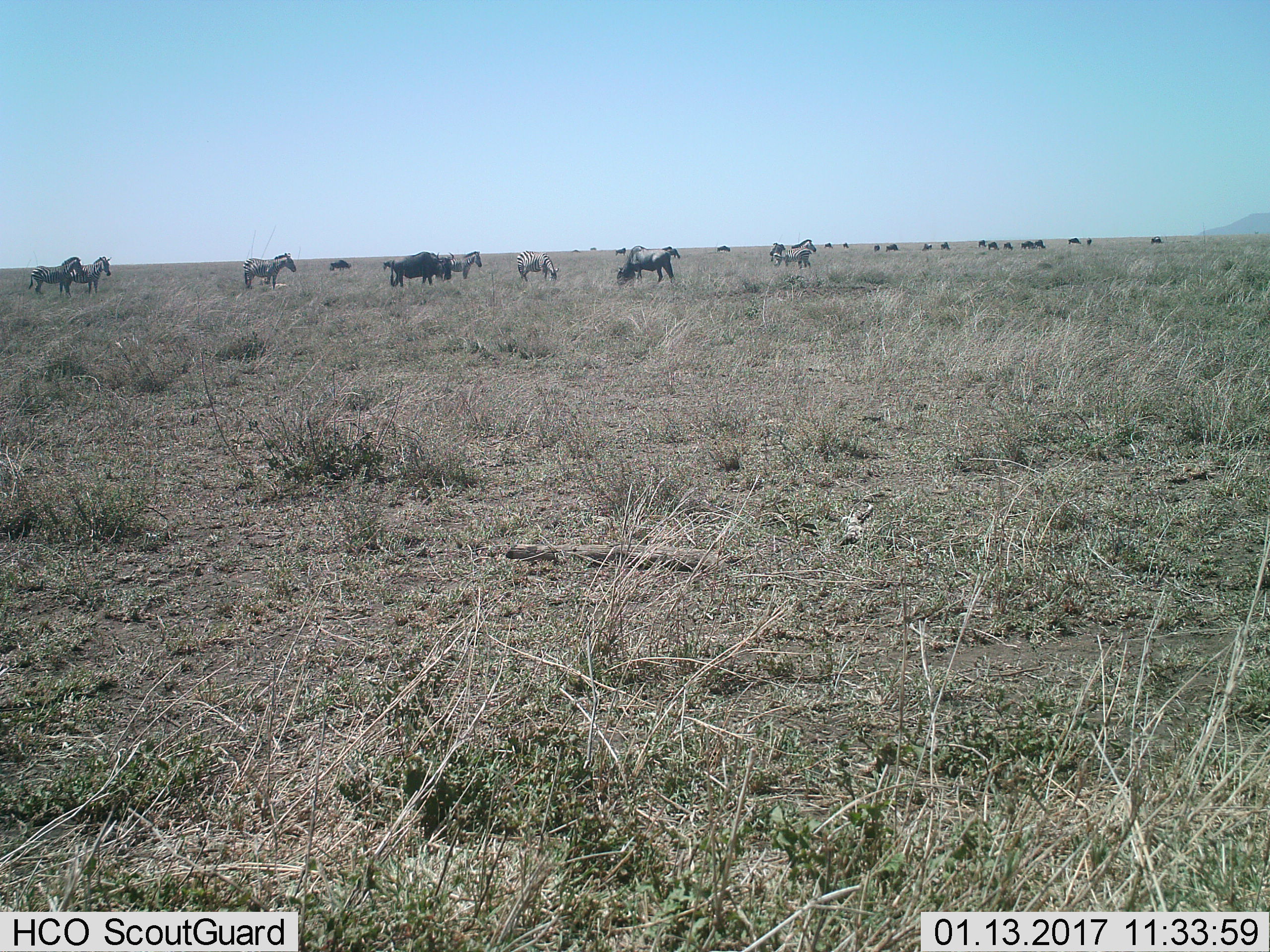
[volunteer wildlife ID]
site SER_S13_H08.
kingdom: Animalia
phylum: Chordata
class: Mammalia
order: Artiodactyla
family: Bovidae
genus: Connochaetes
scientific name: Connochaetes taurinus taurinus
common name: blue wildebeest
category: wildebeestblue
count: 11-50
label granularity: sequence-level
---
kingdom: Animalia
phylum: Chordata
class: Mammalia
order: Perissodactyla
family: Equidae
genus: Equus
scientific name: Equus quagga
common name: plains zebra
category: zebraplains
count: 7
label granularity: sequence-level